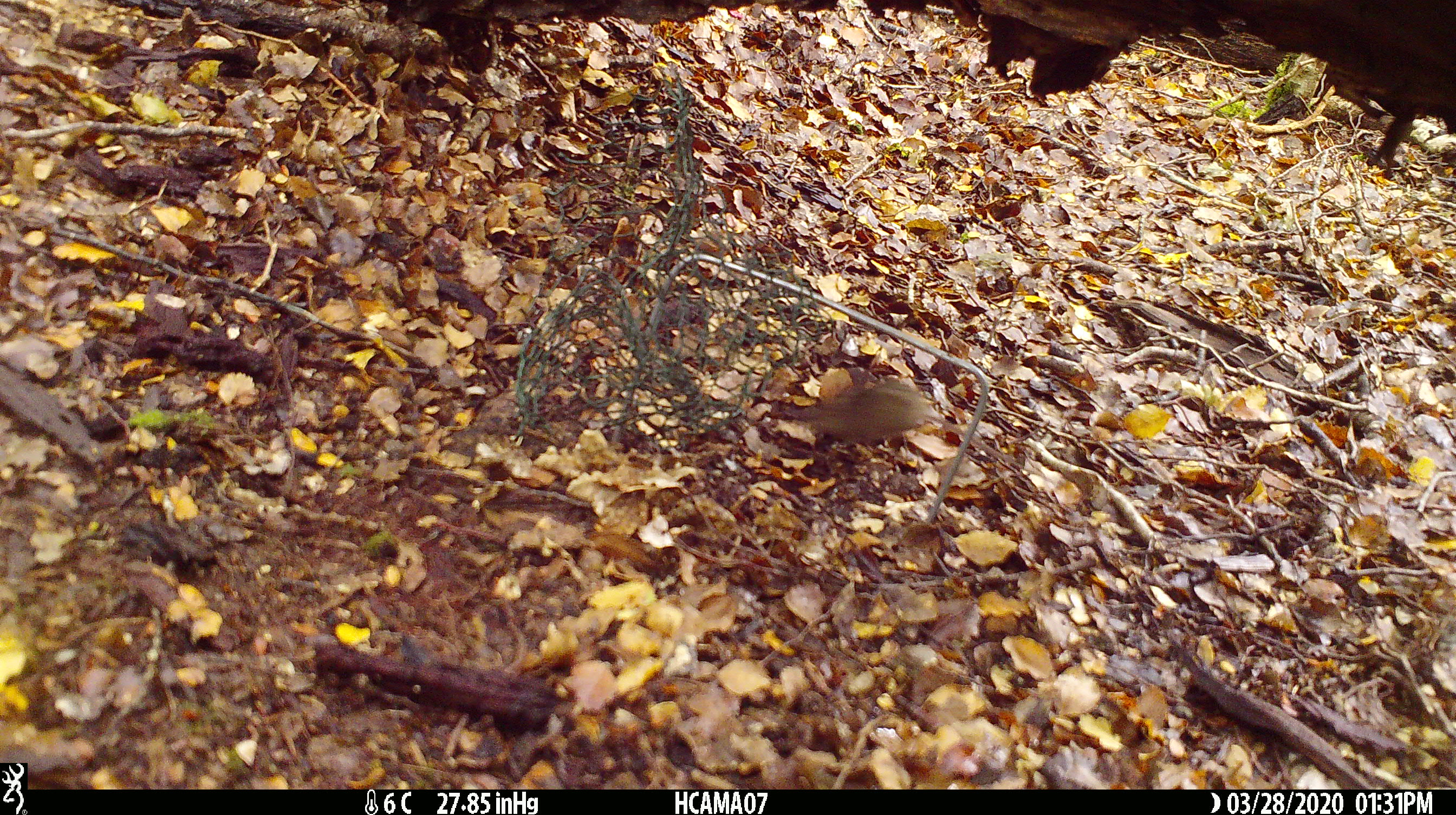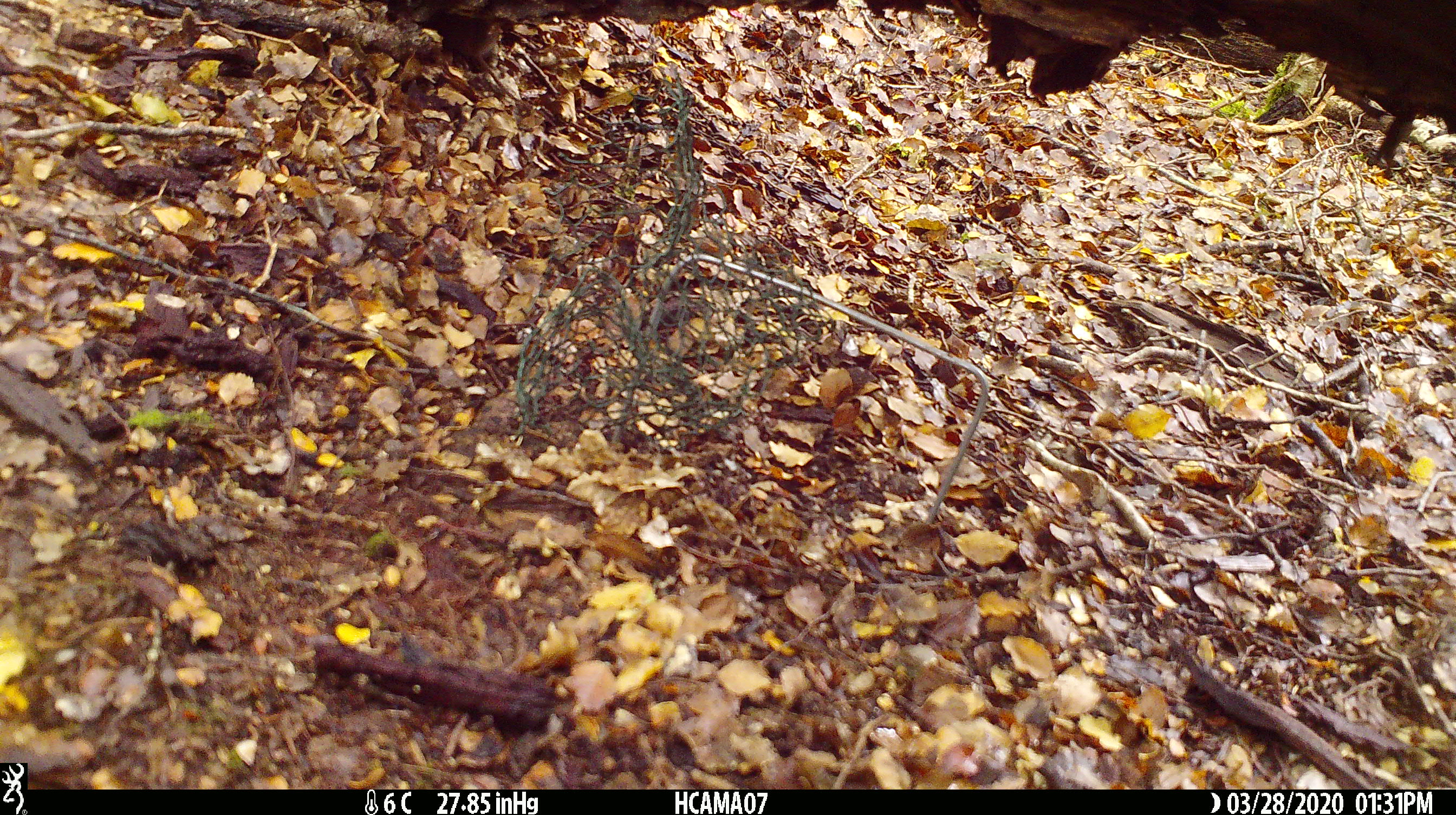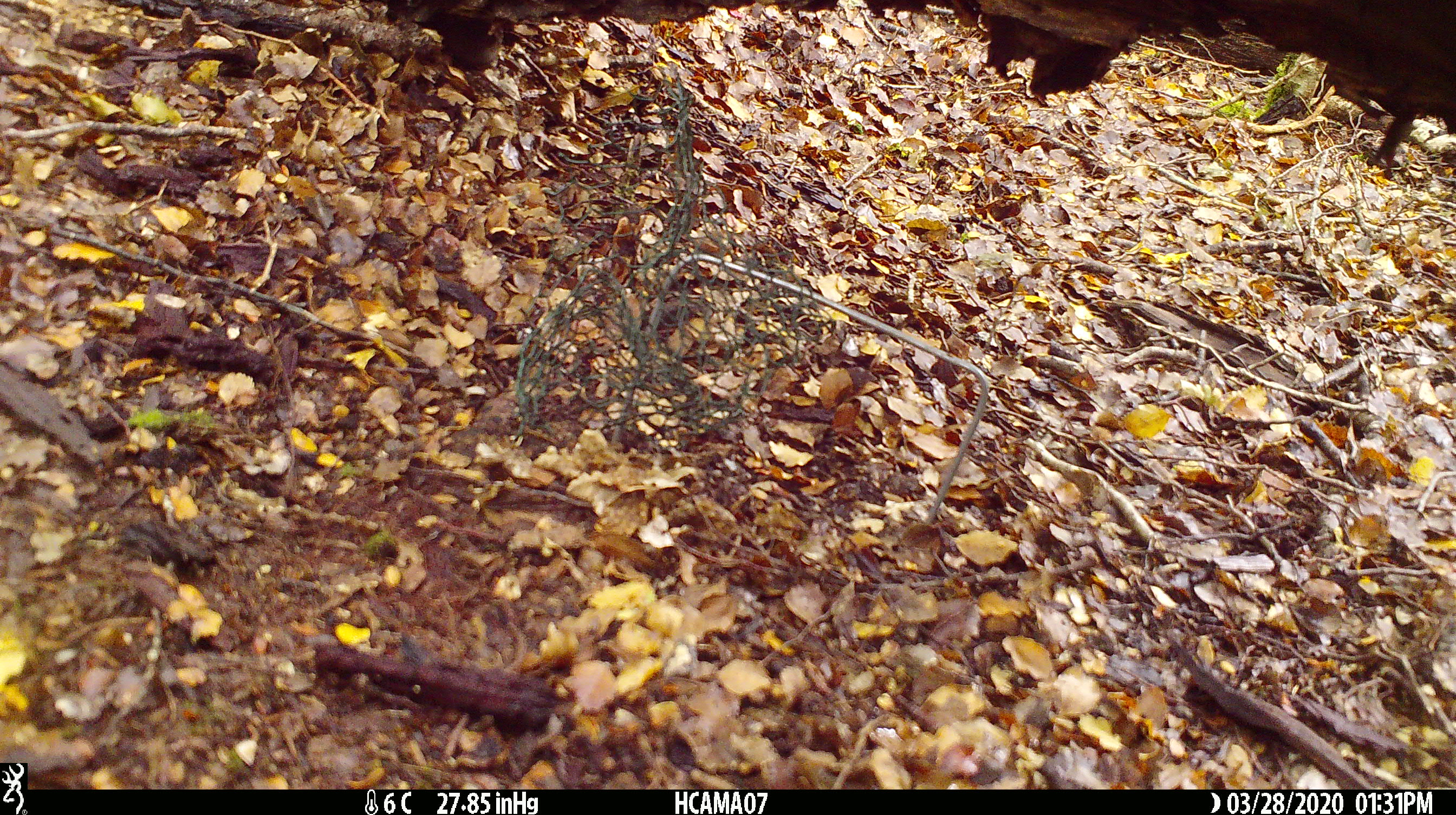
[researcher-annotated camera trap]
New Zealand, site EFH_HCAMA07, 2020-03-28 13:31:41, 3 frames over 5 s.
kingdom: Animalia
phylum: Chordata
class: Mammalia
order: Rodentia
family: Muridae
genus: Mus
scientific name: Mus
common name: mouse